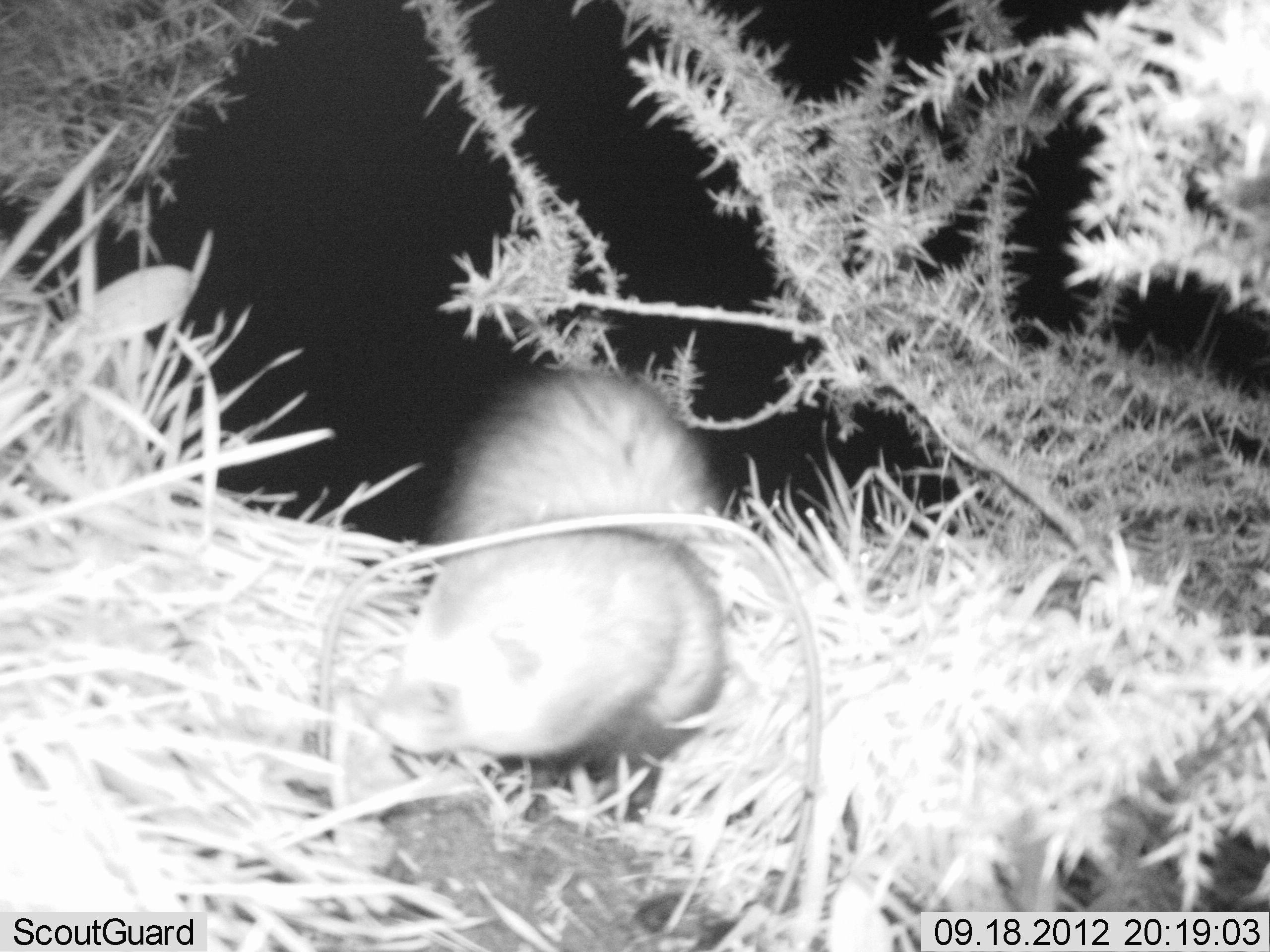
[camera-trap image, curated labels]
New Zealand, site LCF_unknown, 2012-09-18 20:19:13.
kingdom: Animalia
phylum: Chordata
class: Mammalia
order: Carnivora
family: Mustelidae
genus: Mustela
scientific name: Mustela furo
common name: ferret